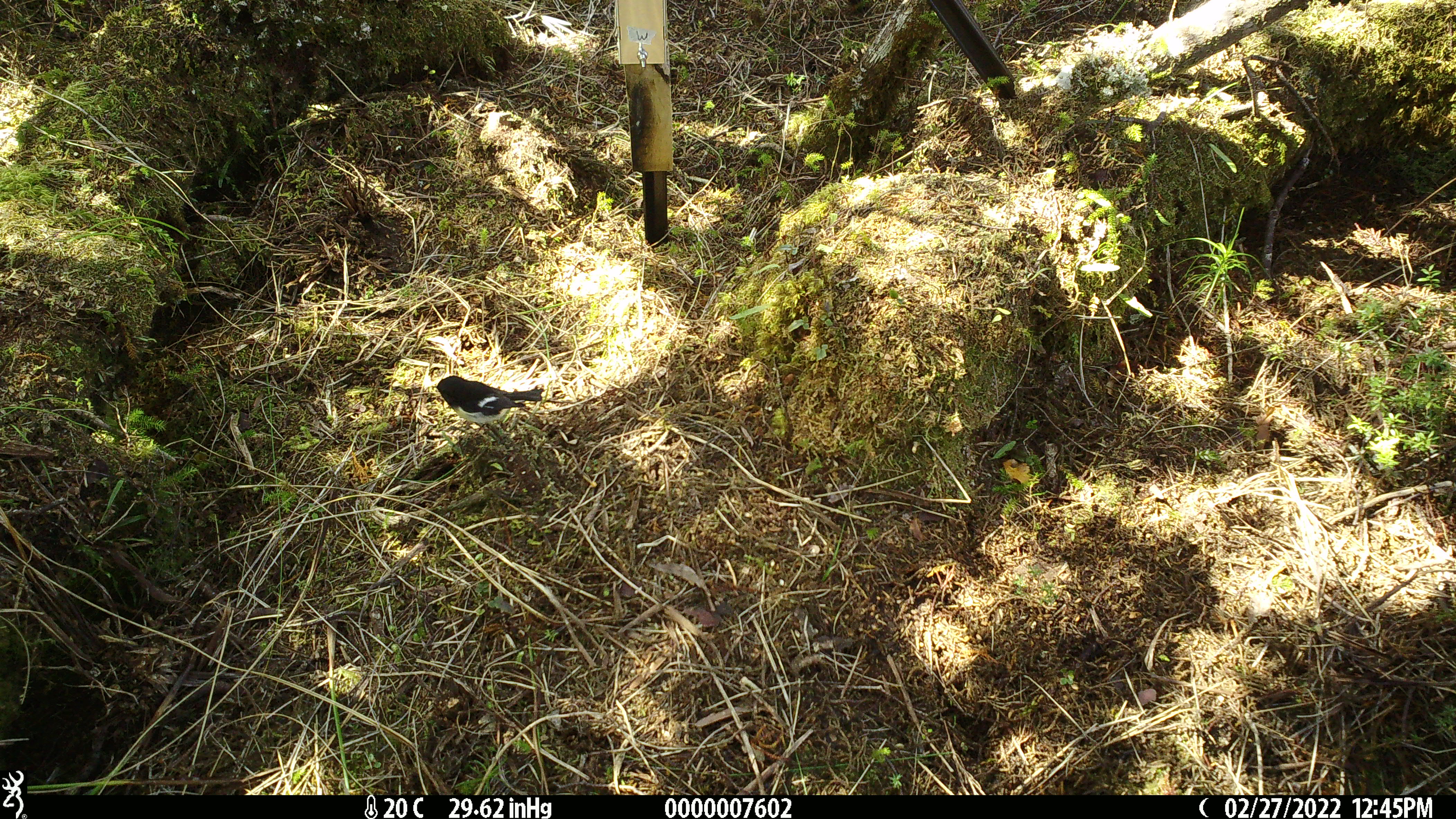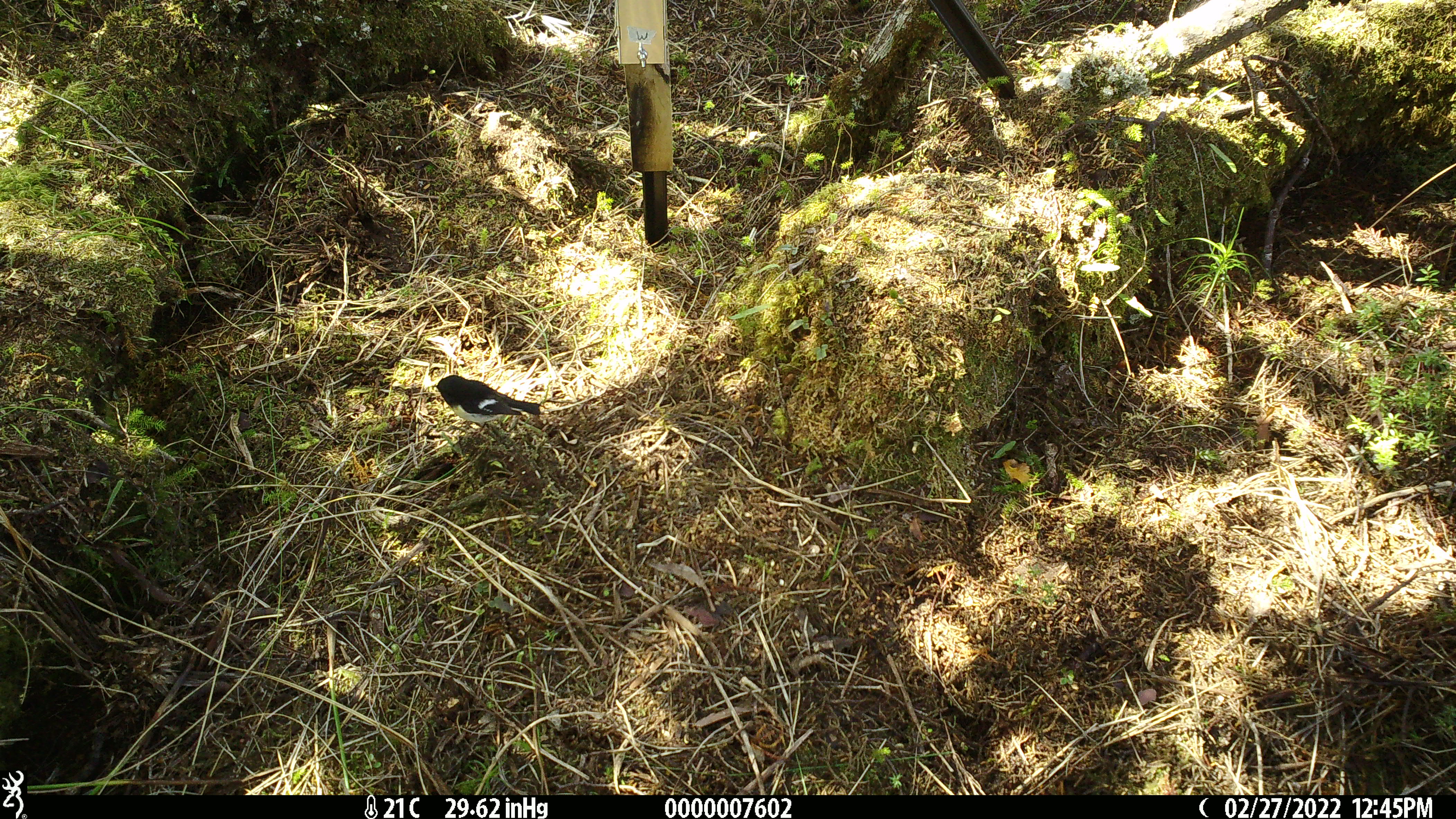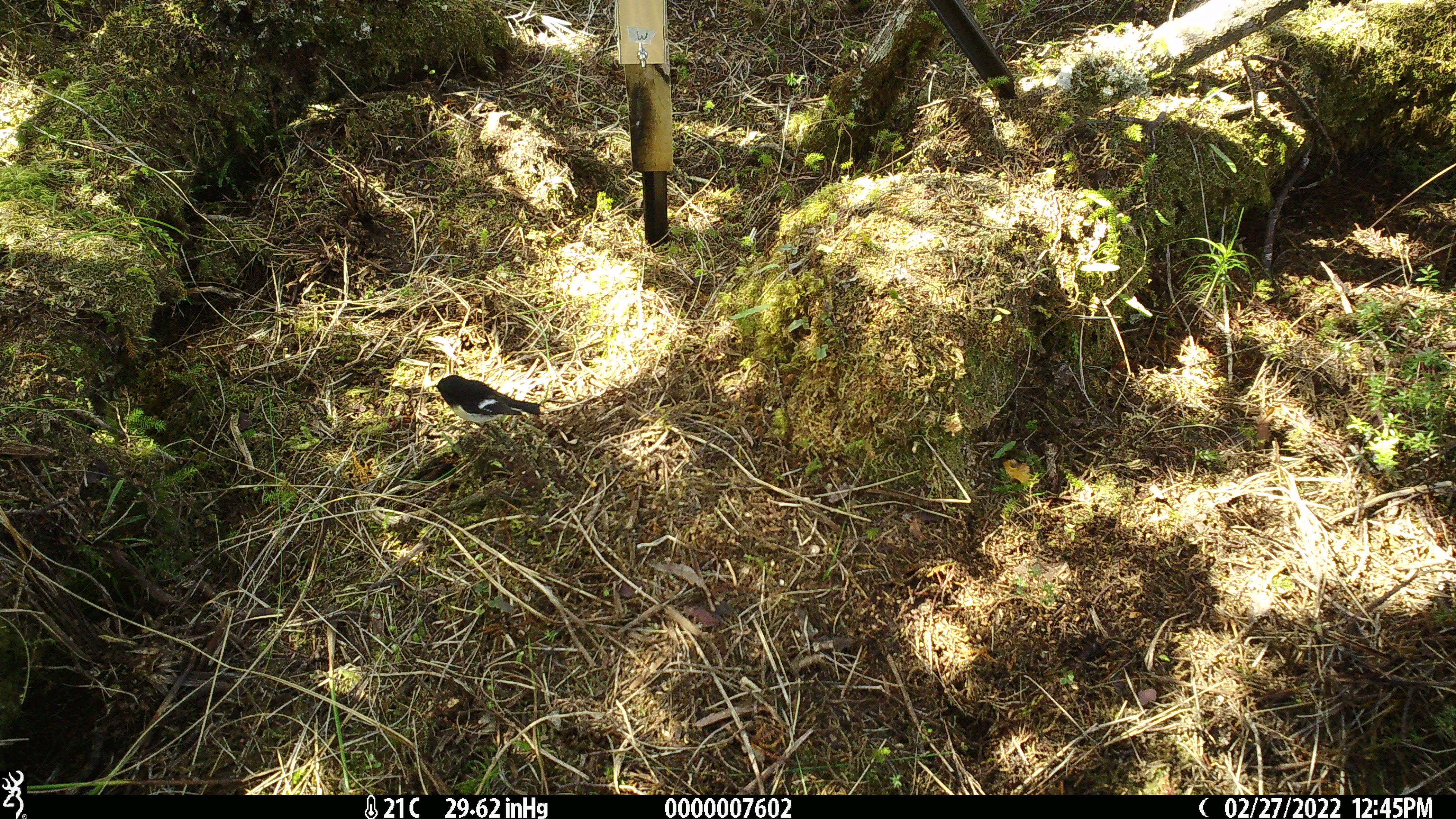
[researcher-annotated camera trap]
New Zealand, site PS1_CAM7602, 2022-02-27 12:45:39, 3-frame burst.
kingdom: Animalia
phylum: Chordata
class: Aves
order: Passeriformes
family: Petroicidae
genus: Petroica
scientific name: Petroica macrocephala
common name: tomtit